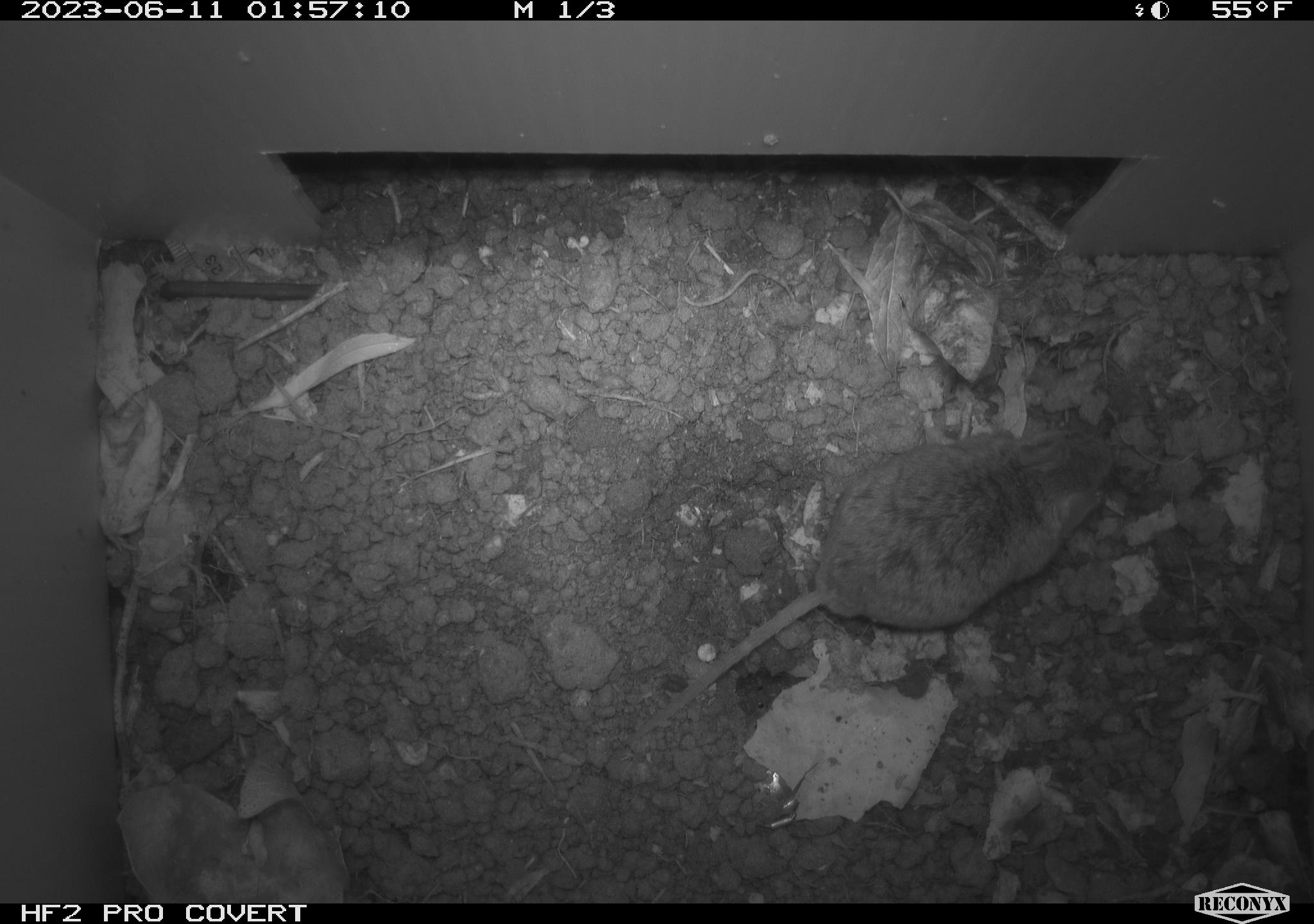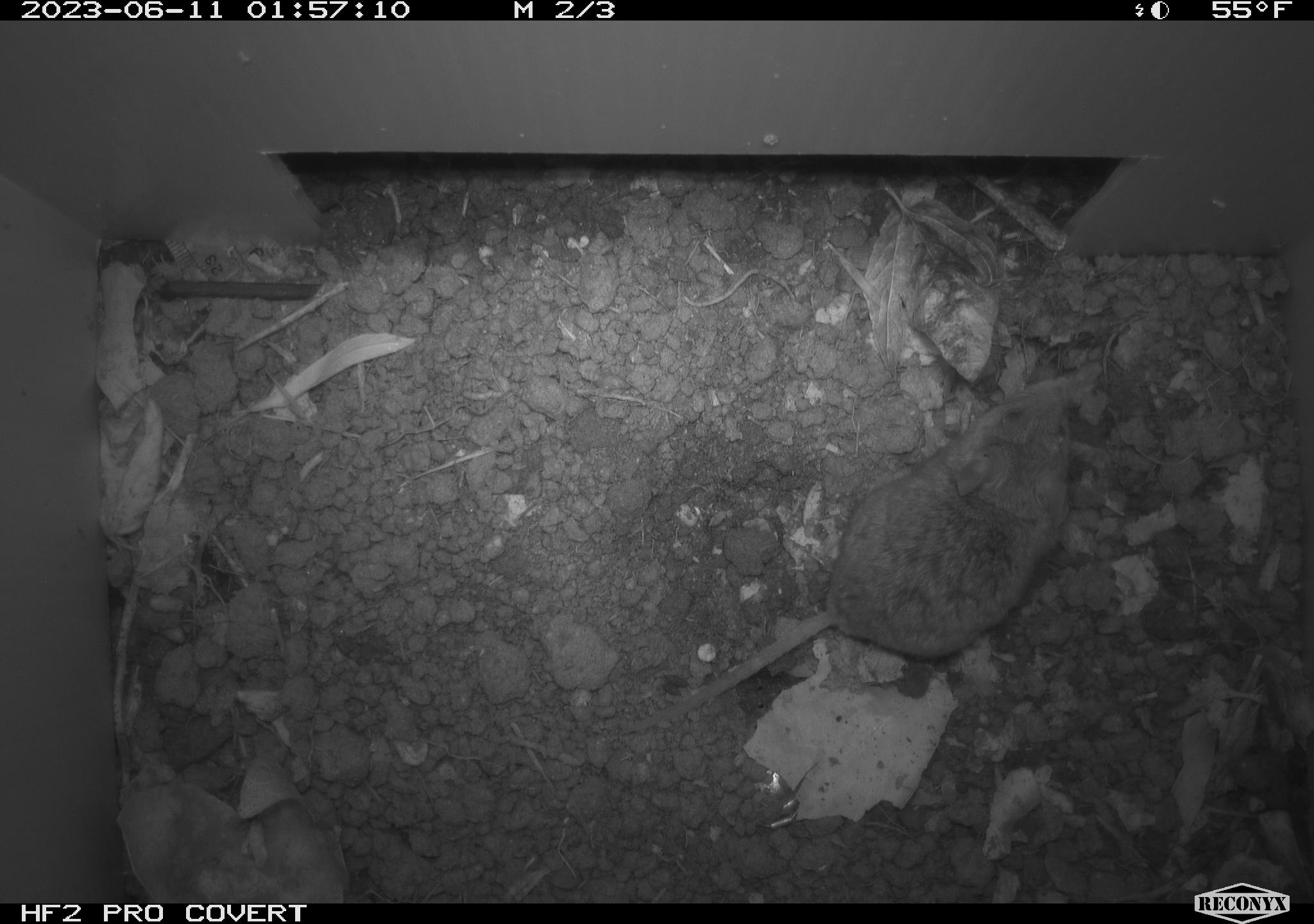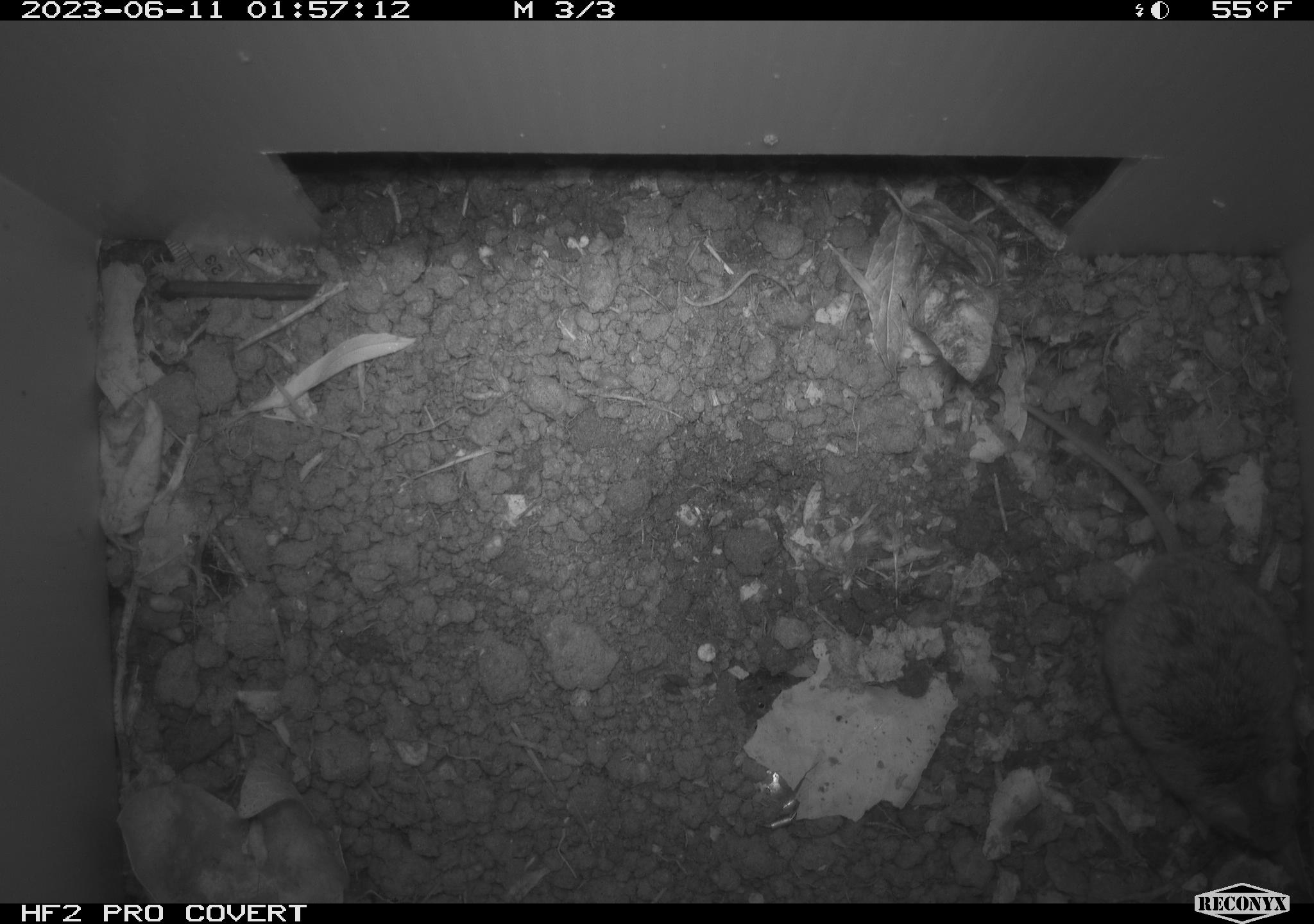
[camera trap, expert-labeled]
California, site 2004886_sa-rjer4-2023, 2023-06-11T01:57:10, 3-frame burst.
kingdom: Animalia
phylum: Chordata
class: Mammalia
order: Rodentia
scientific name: Rodentia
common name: mouse species